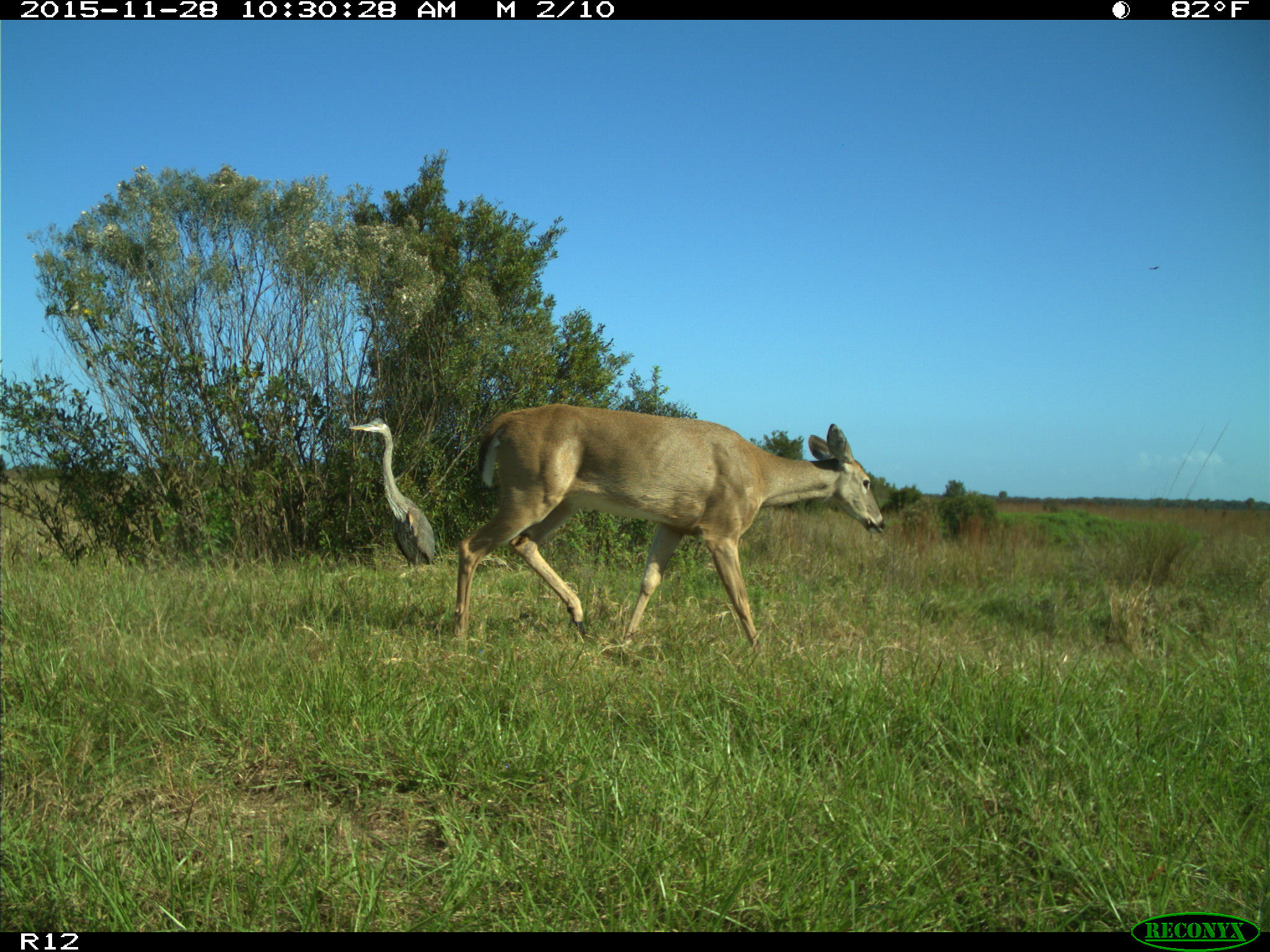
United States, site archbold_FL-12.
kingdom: Animalia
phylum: Chordata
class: Mammalia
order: Artiodactyla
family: Cervidae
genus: Odocoileus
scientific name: Odocoileus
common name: deer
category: unidentified deer